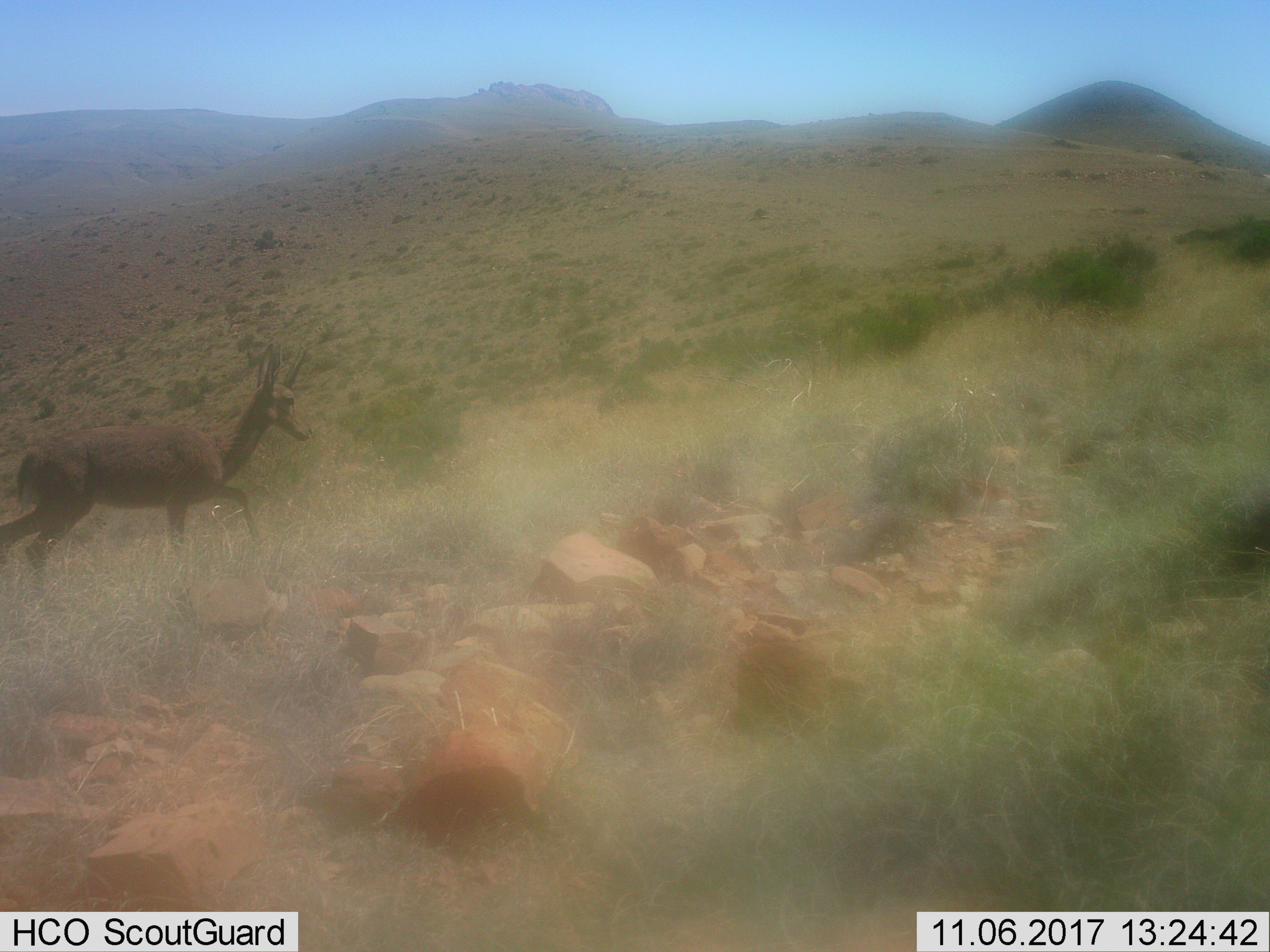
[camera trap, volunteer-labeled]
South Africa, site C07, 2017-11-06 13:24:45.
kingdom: Animalia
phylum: Chordata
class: Mammalia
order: Artiodactyla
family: Bovidae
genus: Redunca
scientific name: Redunca fulvorufula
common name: mountain reedbuck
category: reedbuckmountain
Reedbuckmountain (mountain reedbuck) (Redunca fulvorufula), count 1. Behavior (volunteer vote fractions): standing 50%, resting 0%, moving 100%, interacting 0%. Young present (vote fraction): 0%. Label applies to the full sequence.